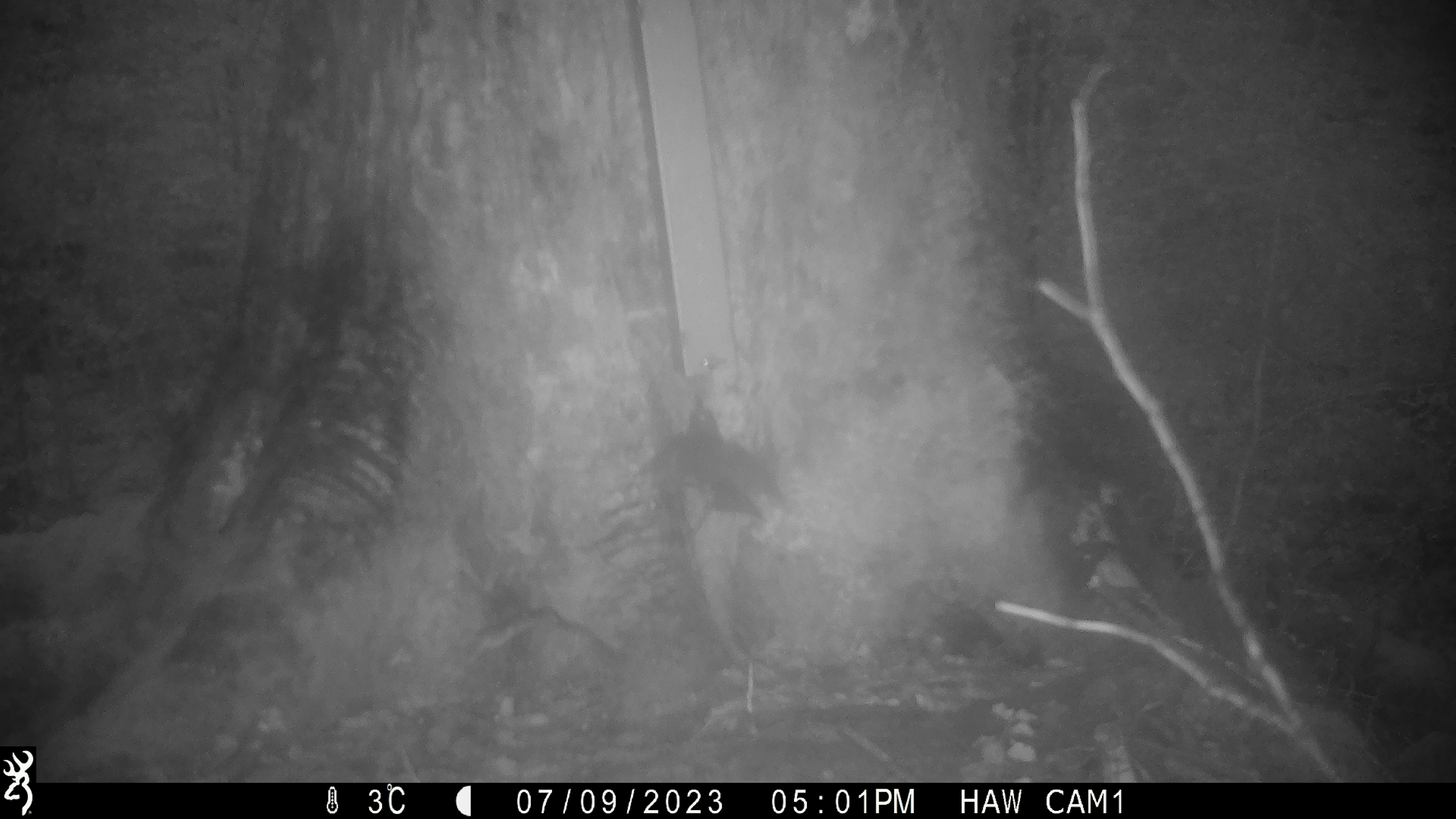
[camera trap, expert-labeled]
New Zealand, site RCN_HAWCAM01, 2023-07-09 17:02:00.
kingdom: Animalia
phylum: Chordata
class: Aves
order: Passeriformes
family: Petroicidae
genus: Petroica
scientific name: Petroica australis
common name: new zealand robin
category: robin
Robin (new zealand robin) (Petroica australis).